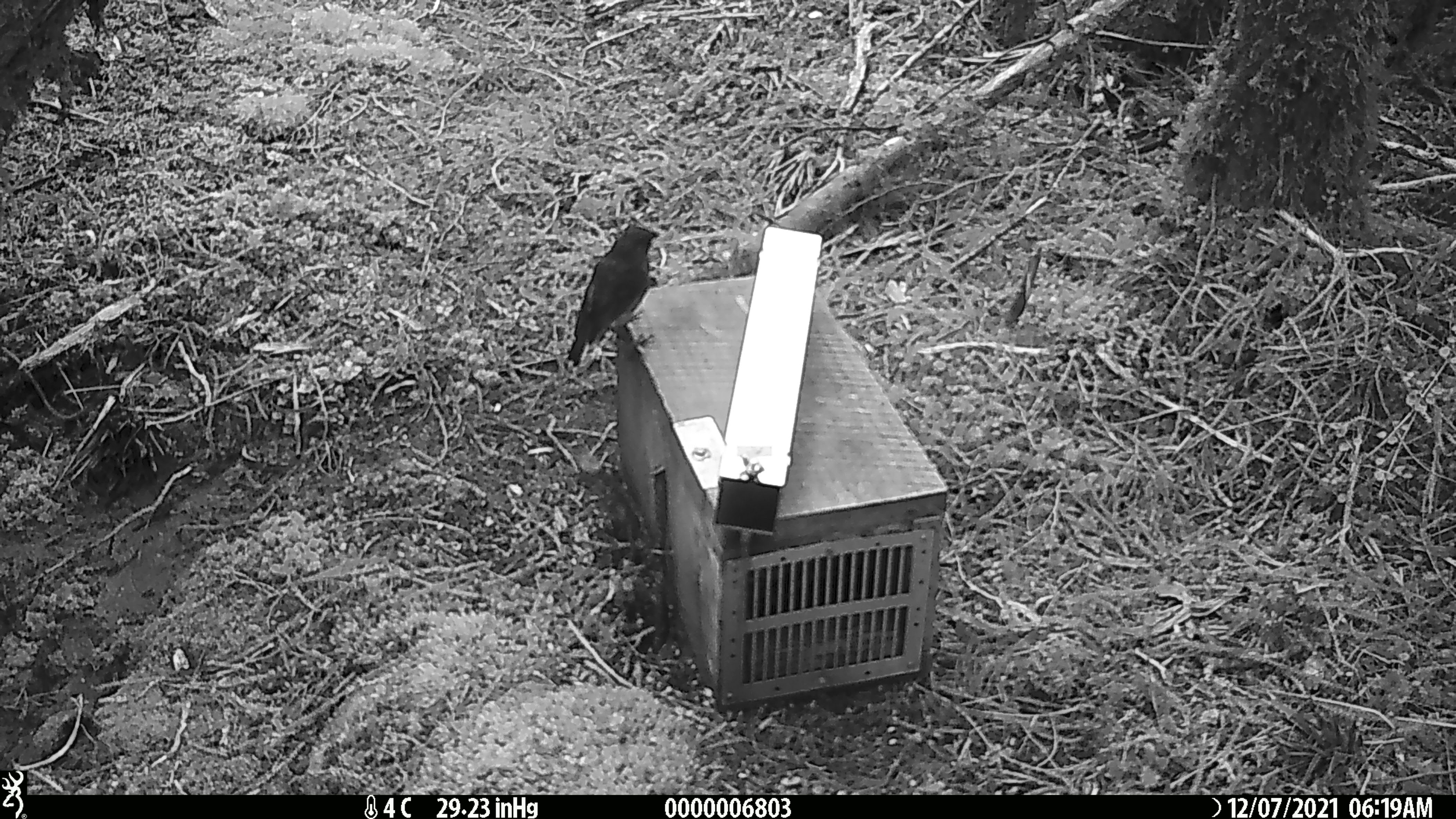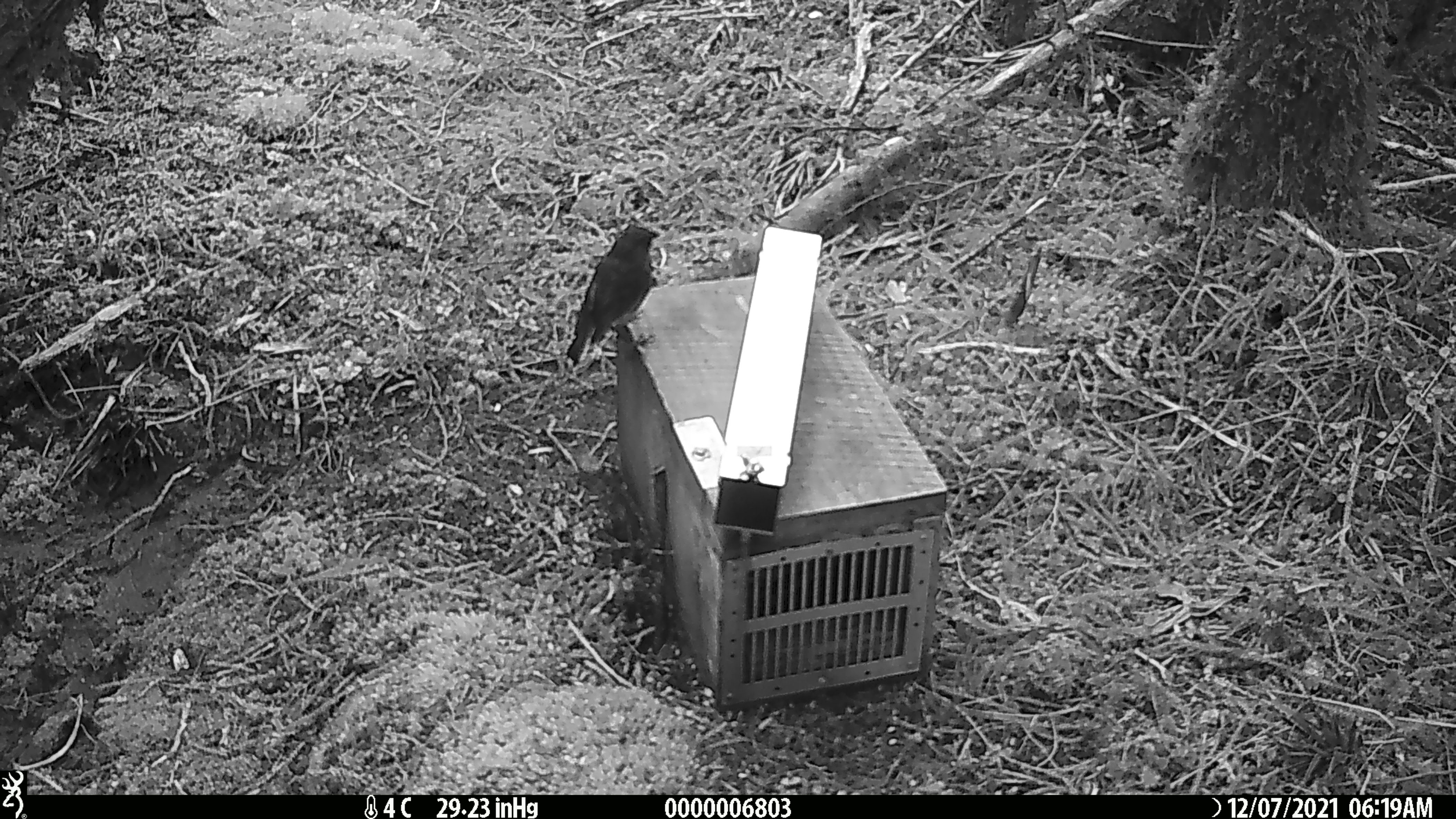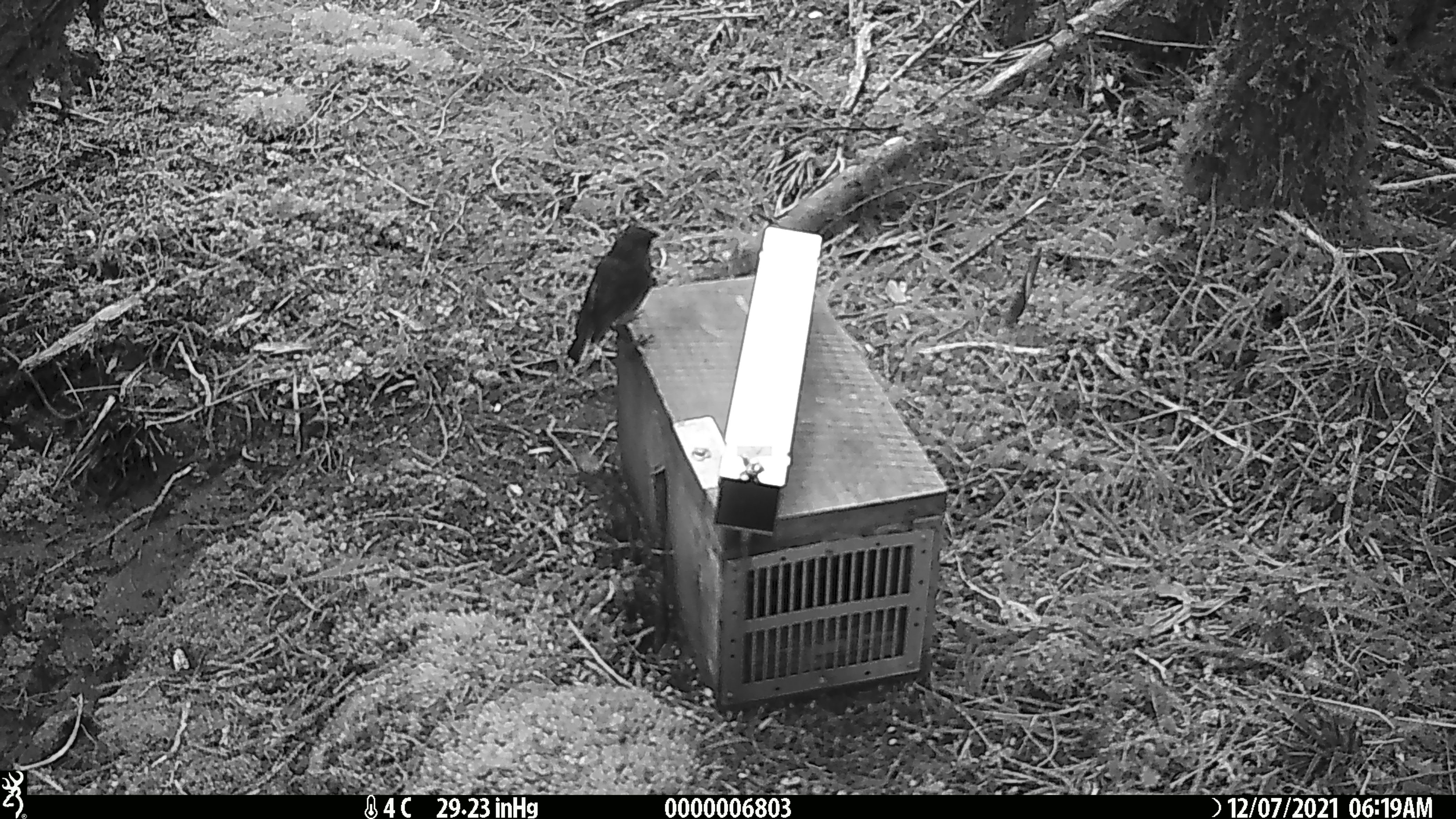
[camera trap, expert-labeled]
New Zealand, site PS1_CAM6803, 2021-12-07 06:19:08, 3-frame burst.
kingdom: Animalia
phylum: Chordata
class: Aves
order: Passeriformes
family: Petroicidae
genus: Petroica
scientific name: Petroica australis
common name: new zealand robin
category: robin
Robin (new zealand robin) (Petroica australis).